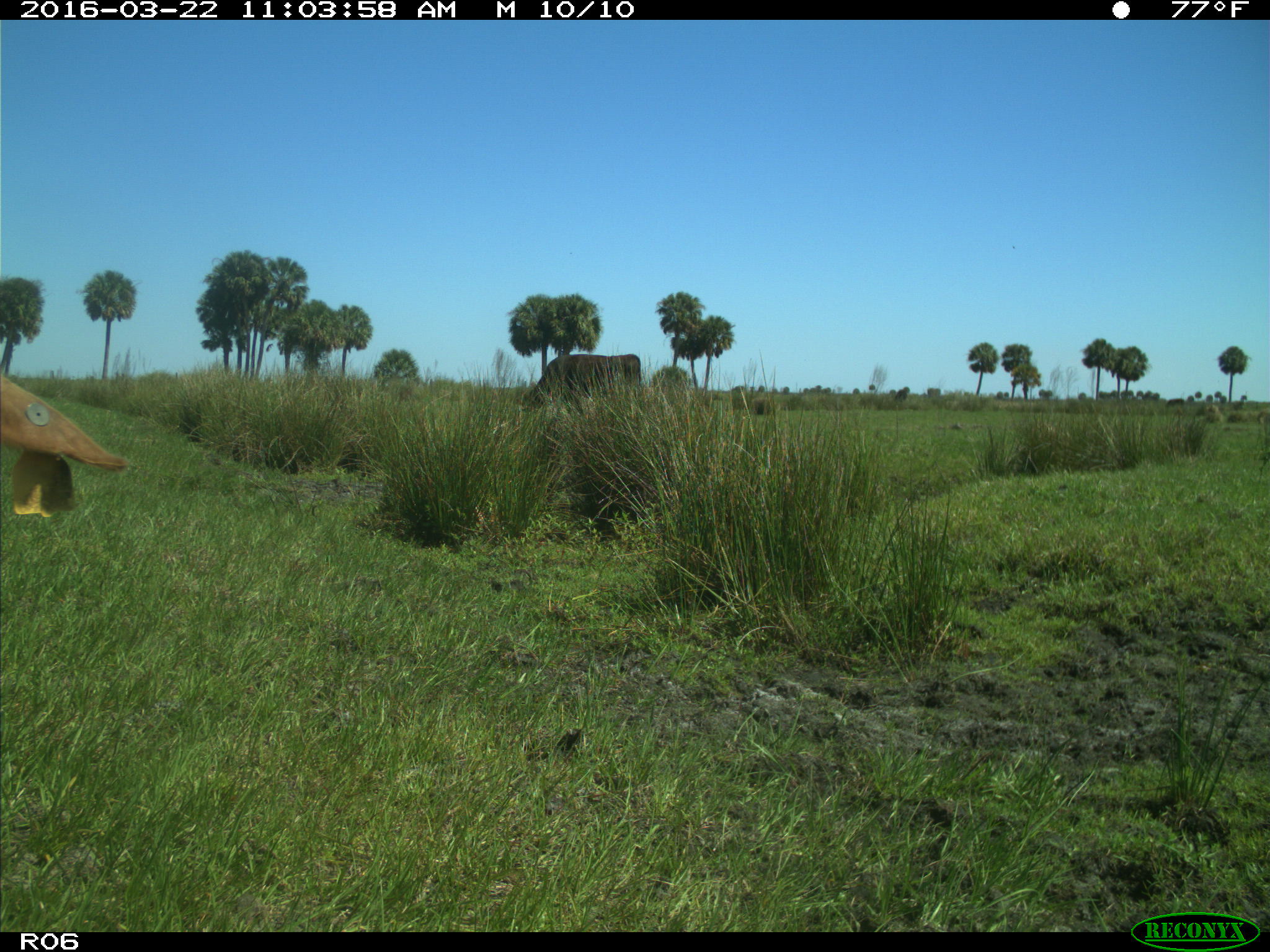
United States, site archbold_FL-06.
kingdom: Animalia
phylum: Chordata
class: Mammalia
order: Artiodactyla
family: Bovidae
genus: Bos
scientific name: Bos taurus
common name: domestic cow